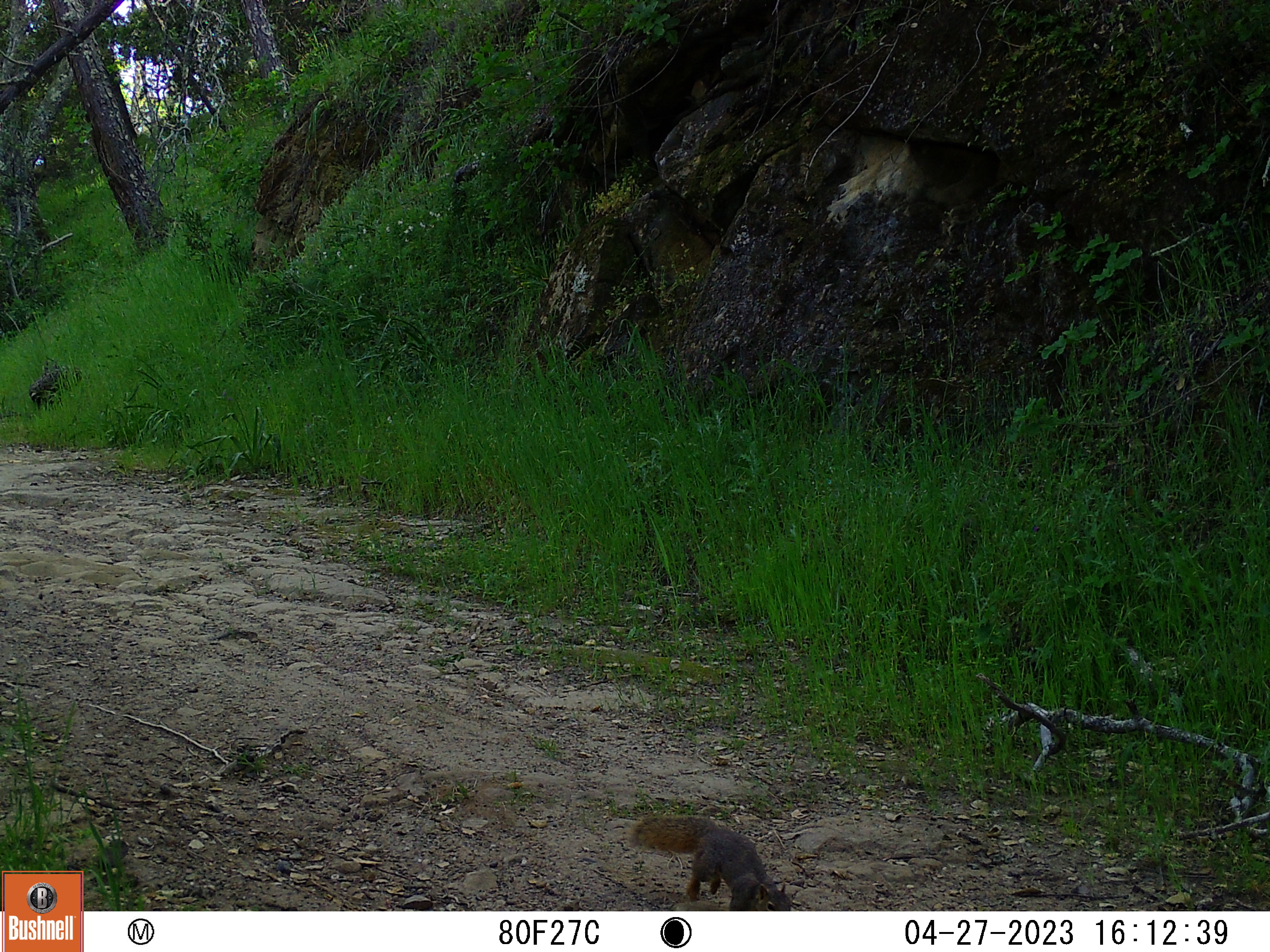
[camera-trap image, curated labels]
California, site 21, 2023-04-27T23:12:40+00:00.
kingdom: Animalia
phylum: Chordata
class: Mammalia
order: Rodentia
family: Sciuridae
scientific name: Sciuridae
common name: squirrel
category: unknown squirrel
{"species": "unknown squirrel (squirrel) (Sciuridae)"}